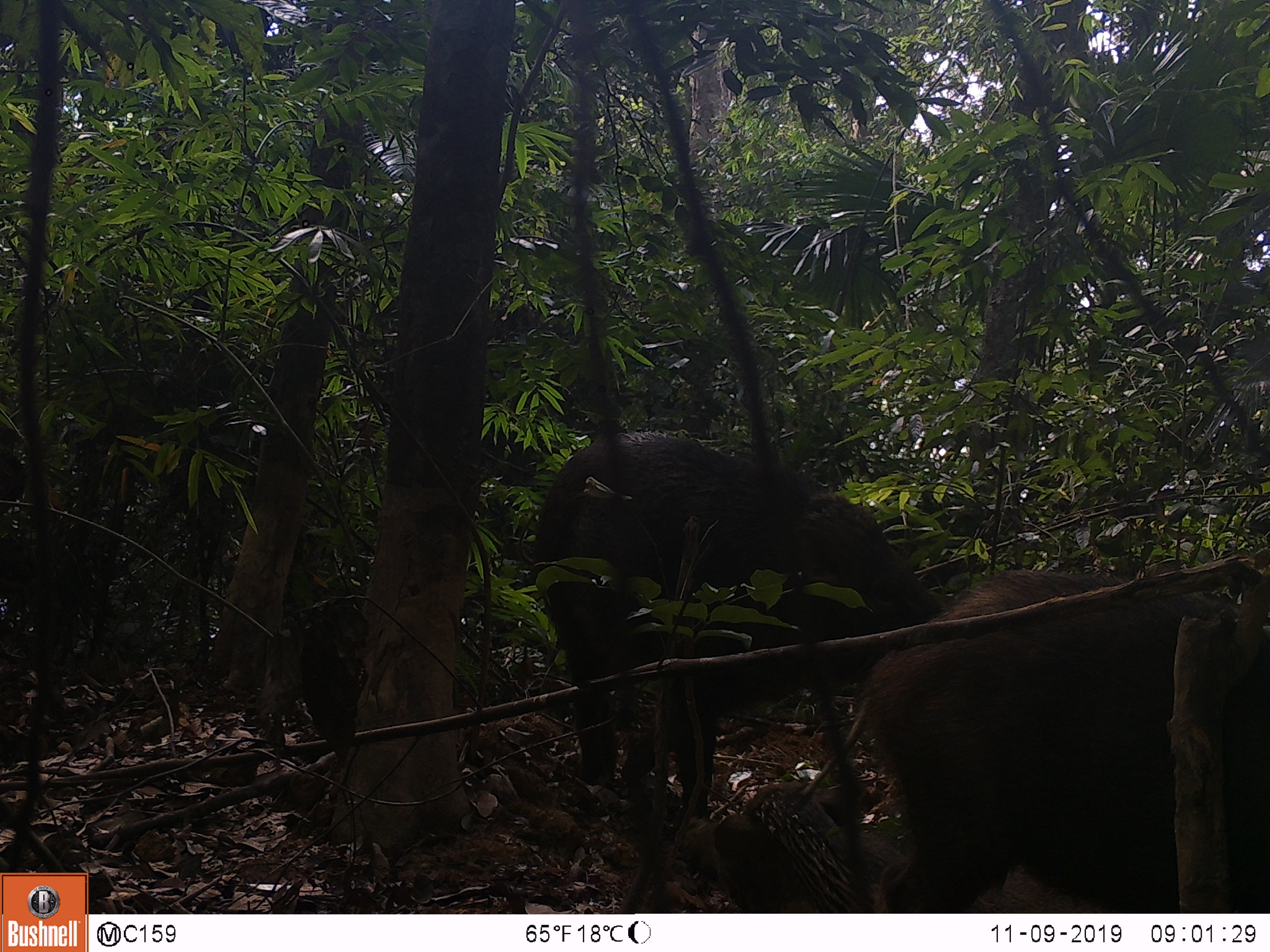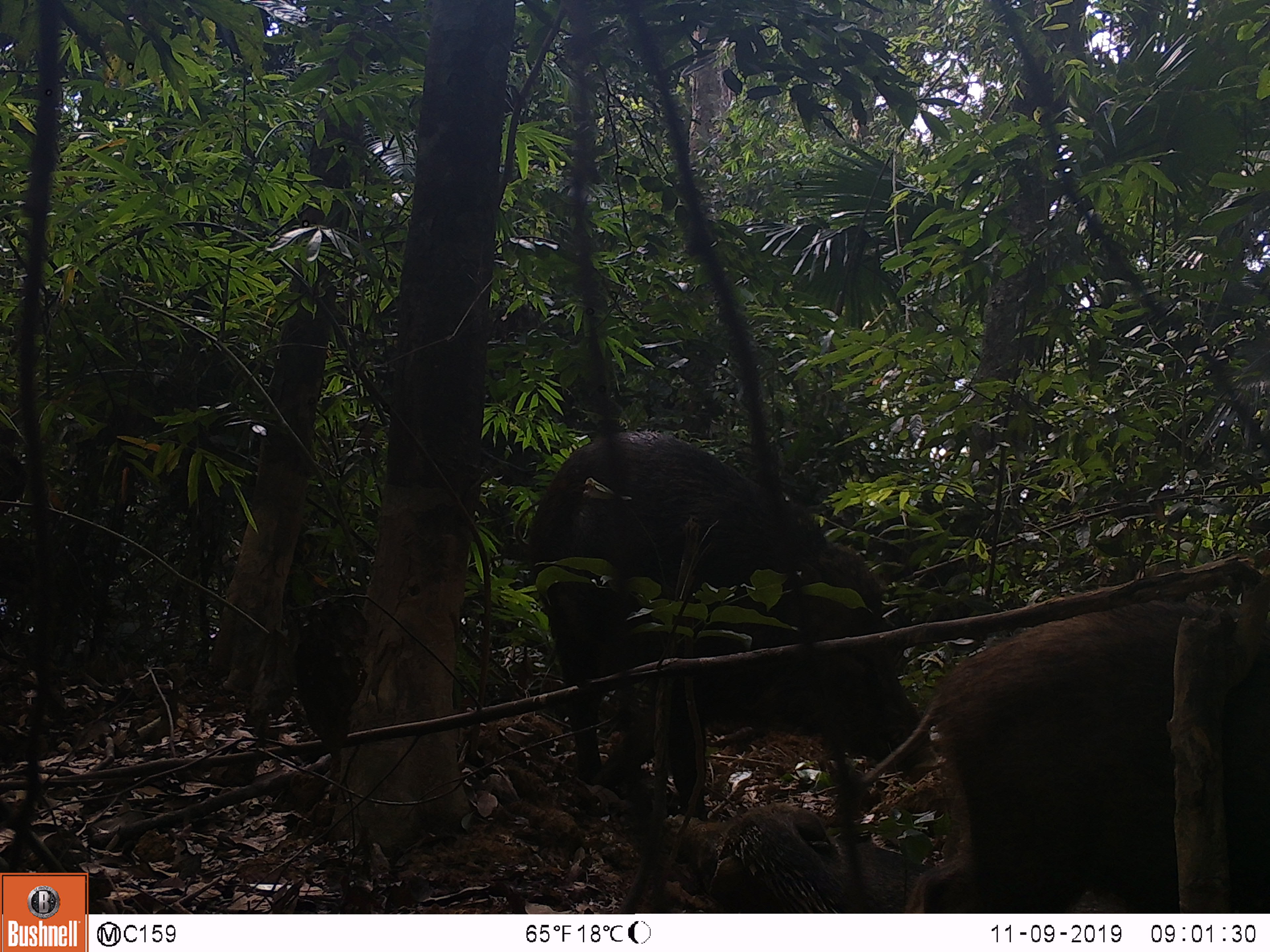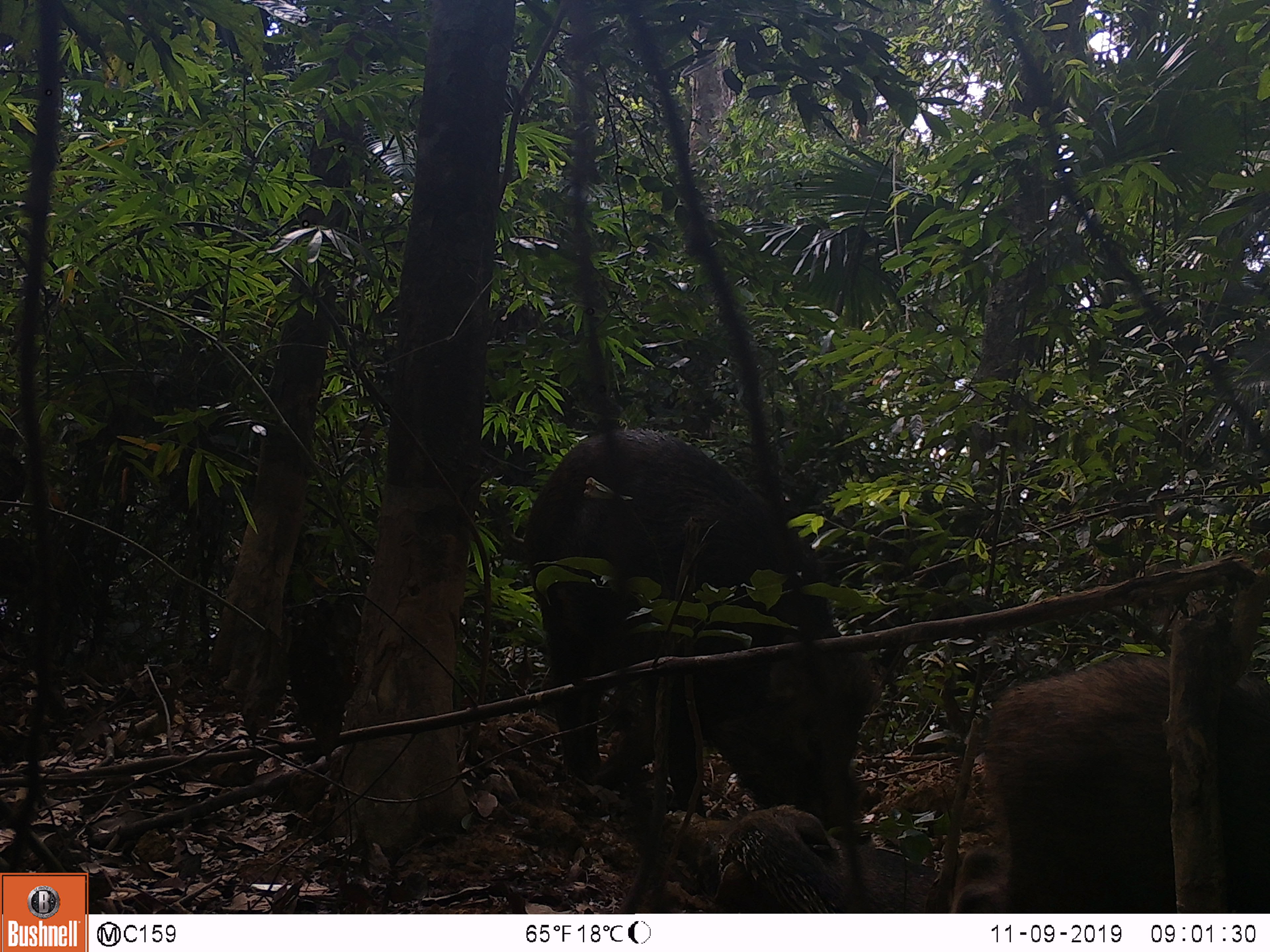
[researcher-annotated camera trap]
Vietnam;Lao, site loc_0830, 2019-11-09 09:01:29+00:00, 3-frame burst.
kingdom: Animalia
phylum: Chordata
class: Mammalia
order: Artiodactyla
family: Suidae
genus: Sus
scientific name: Sus scrofa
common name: eurasian wild pig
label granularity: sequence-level